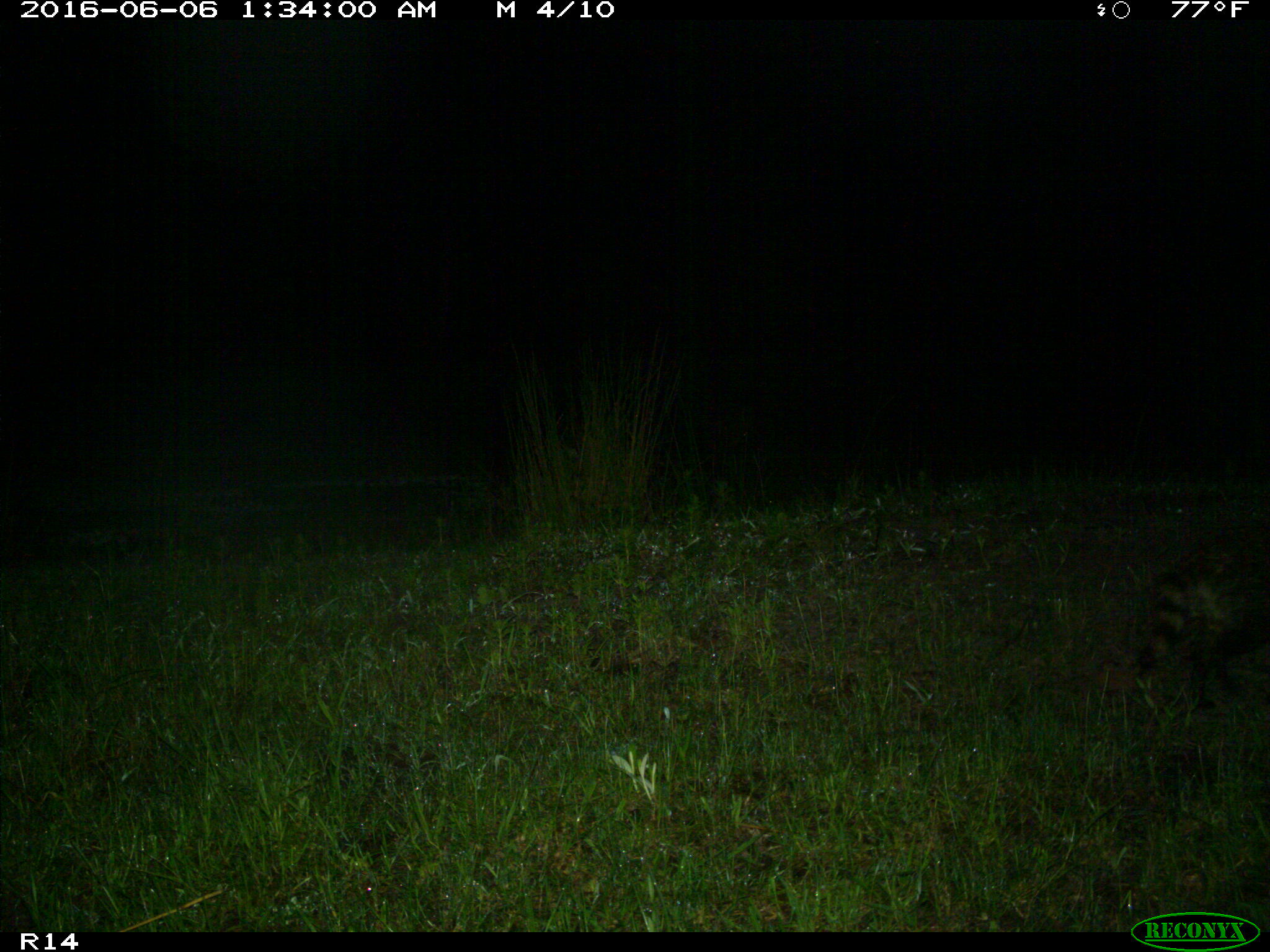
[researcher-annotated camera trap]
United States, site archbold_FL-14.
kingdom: Animalia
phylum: Chordata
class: Mammalia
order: Carnivora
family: Procyonidae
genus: Procyon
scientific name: Procyon lotor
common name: common raccoon